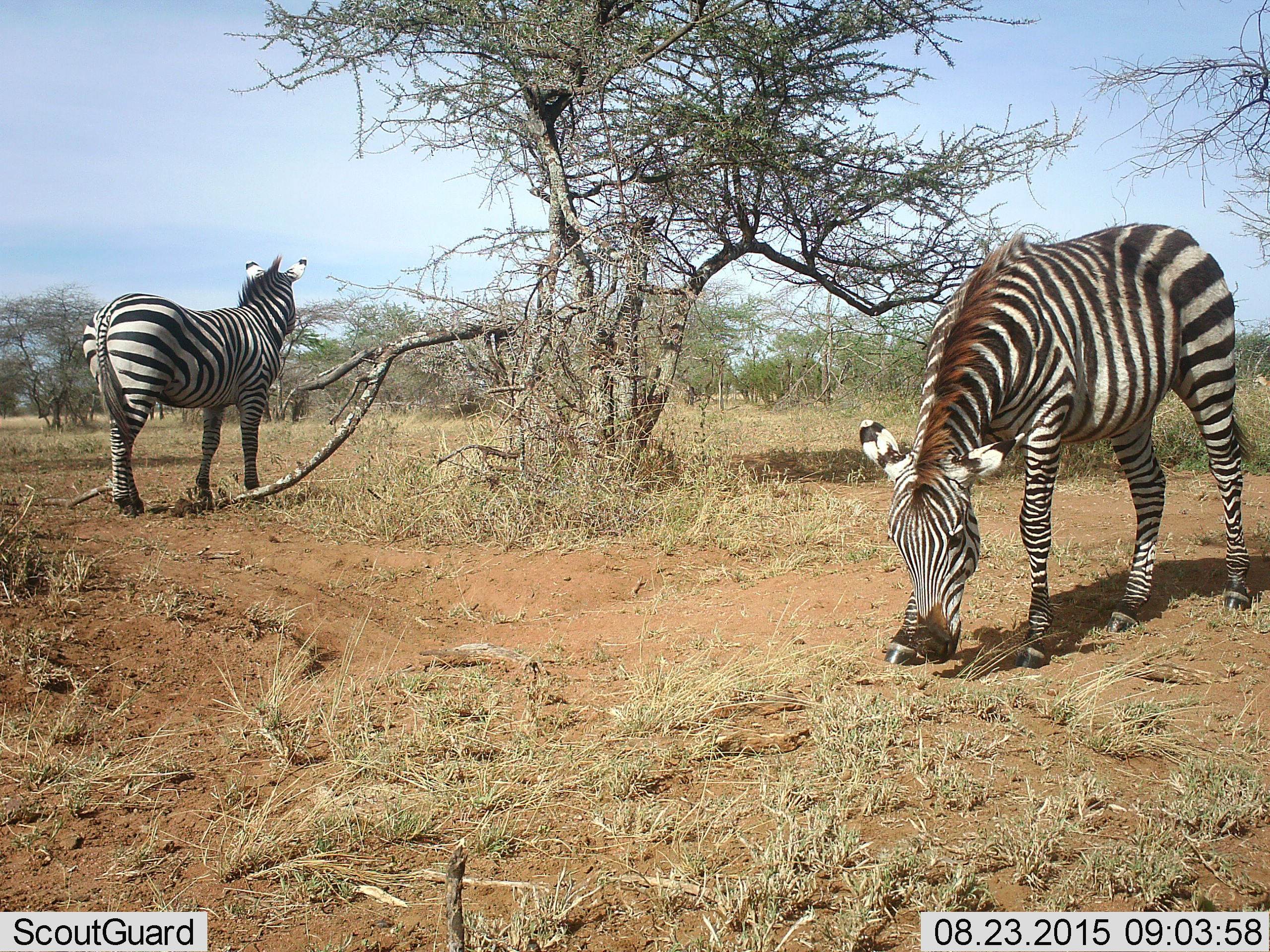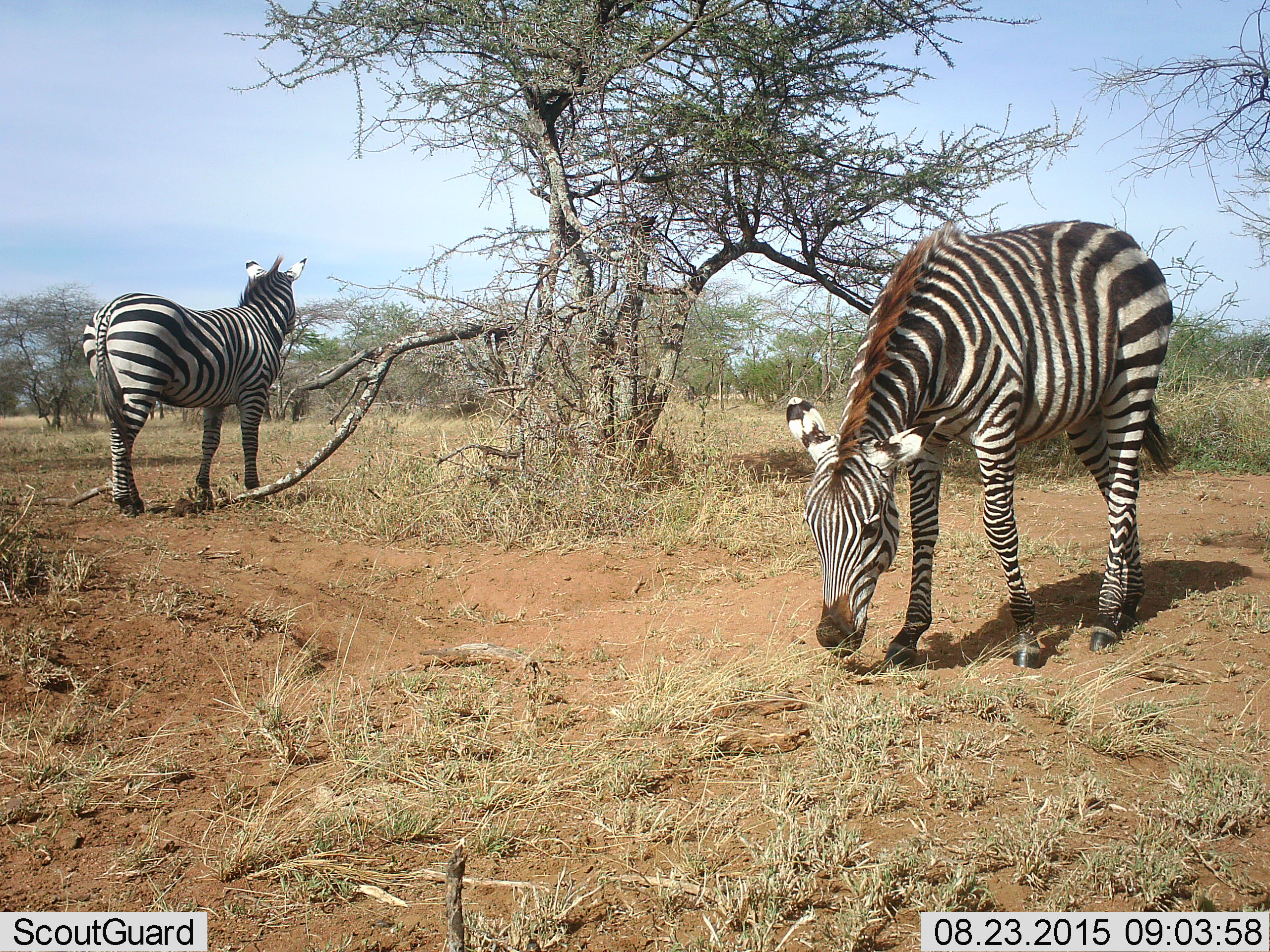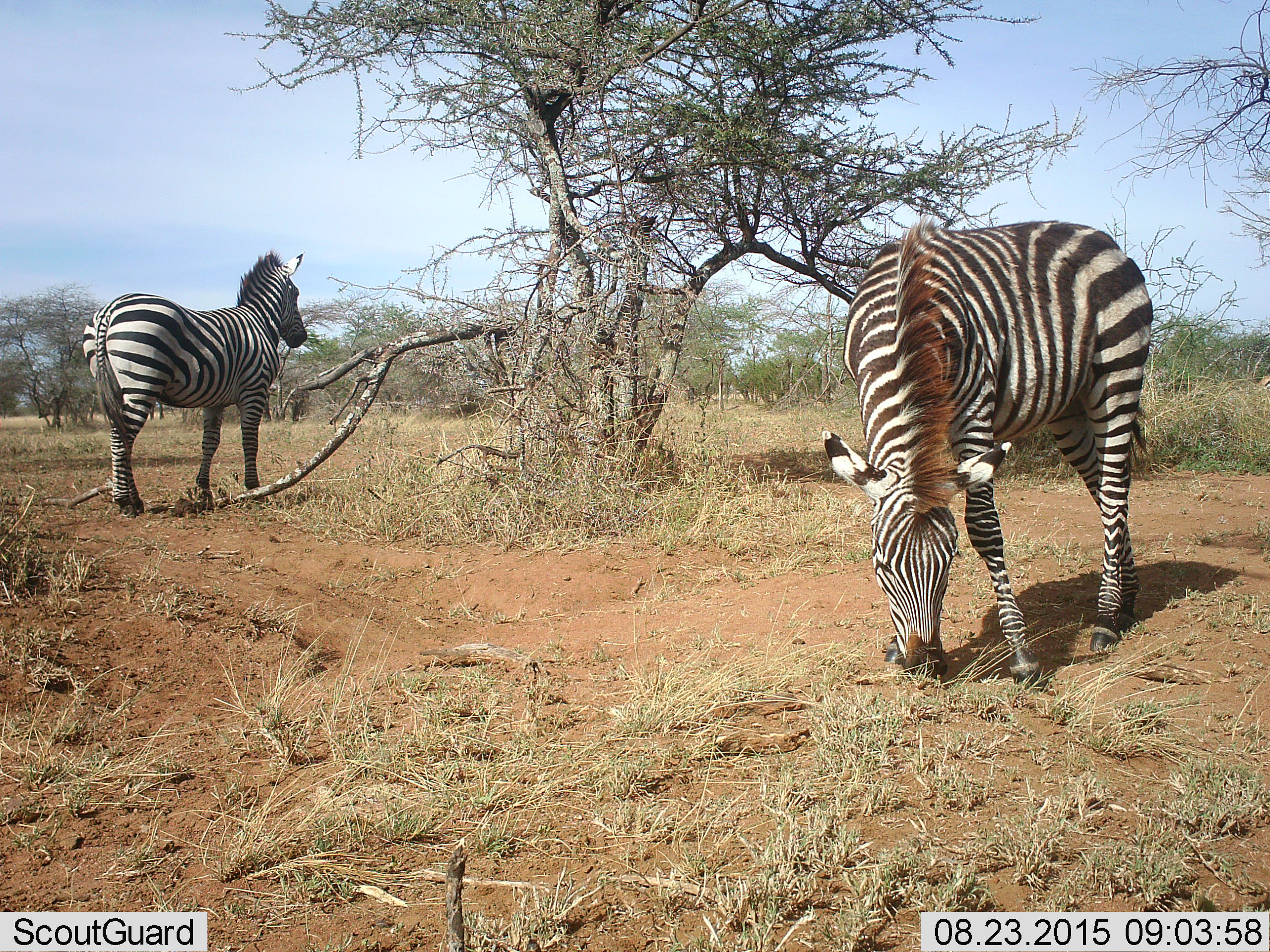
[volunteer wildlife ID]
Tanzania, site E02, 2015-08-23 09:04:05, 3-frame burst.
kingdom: Animalia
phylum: Chordata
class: Mammalia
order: Perissodactyla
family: Equidae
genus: Equus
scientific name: Equus quagga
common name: plains zebra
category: zebra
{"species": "zebra (plains zebra) (Equus quagga)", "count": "2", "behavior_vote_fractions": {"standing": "89%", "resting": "0%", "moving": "28%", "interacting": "6%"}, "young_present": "11%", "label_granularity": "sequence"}